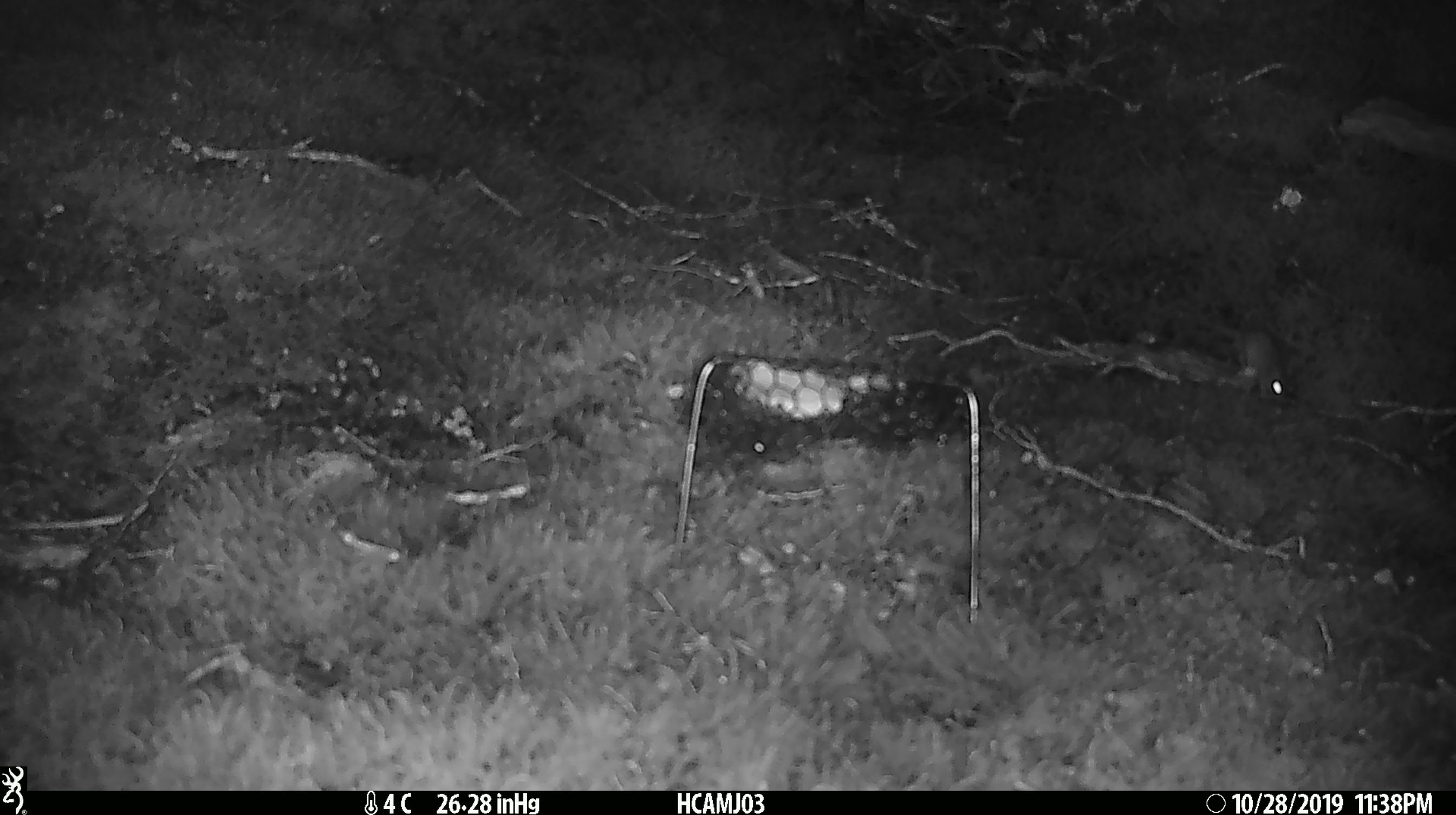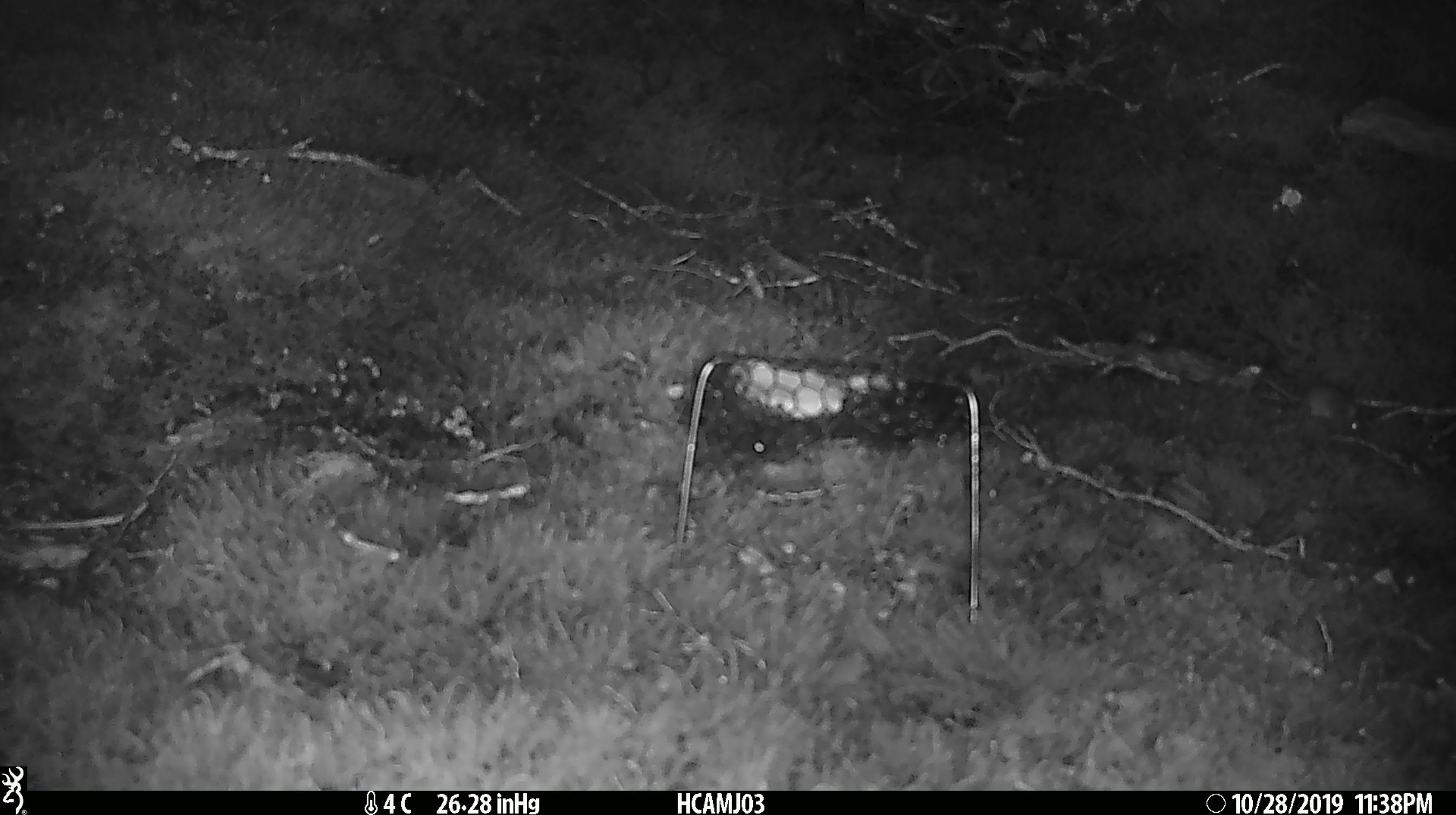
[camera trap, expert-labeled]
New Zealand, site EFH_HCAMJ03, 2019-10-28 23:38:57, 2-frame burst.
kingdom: Animalia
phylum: Chordata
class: Mammalia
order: Rodentia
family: Muridae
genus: Mus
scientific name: Mus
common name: mouse